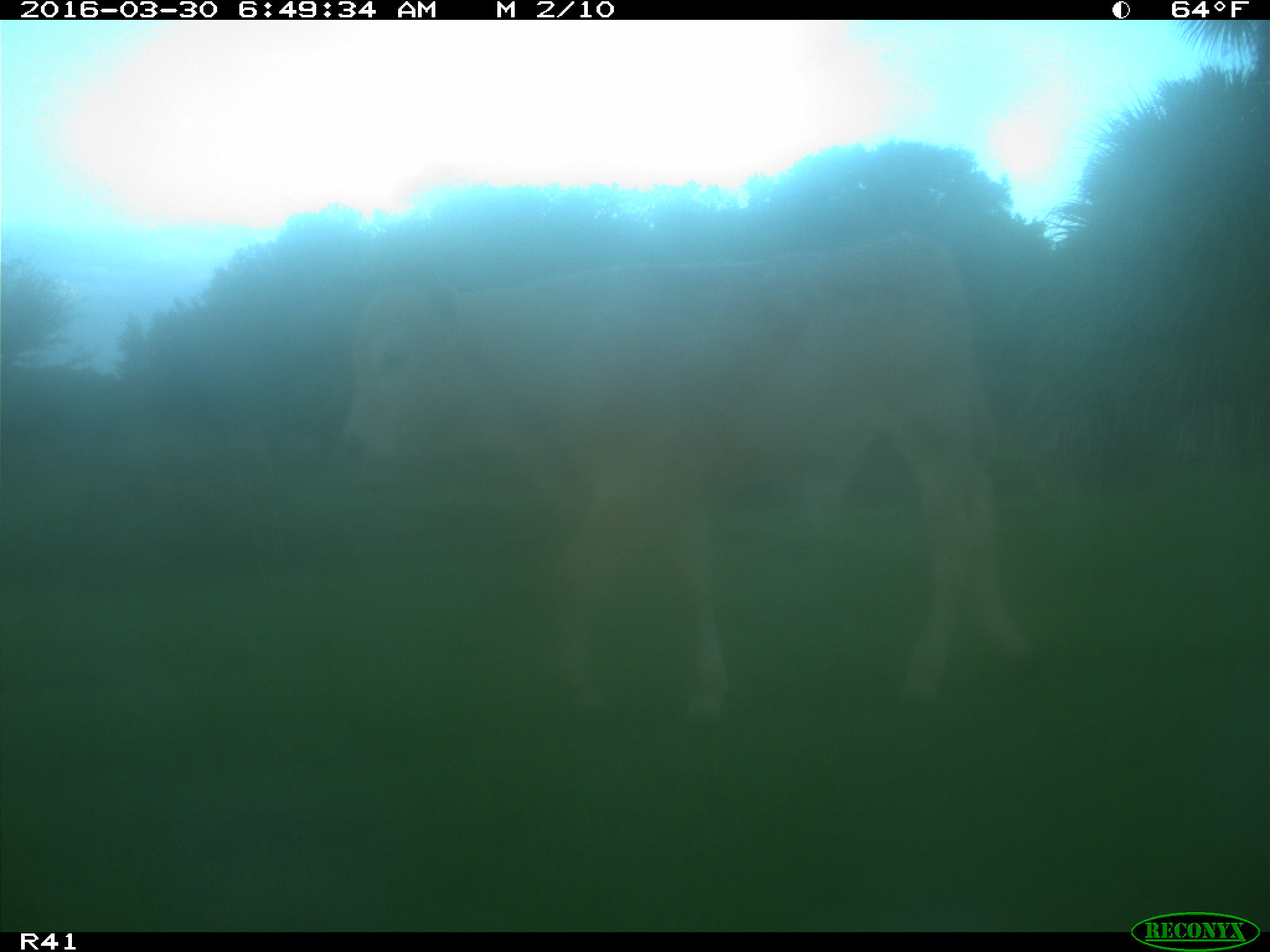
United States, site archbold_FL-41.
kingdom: Animalia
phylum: Chordata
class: Mammalia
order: Artiodactyla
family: Bovidae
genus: Bos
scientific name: Bos taurus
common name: domestic cow